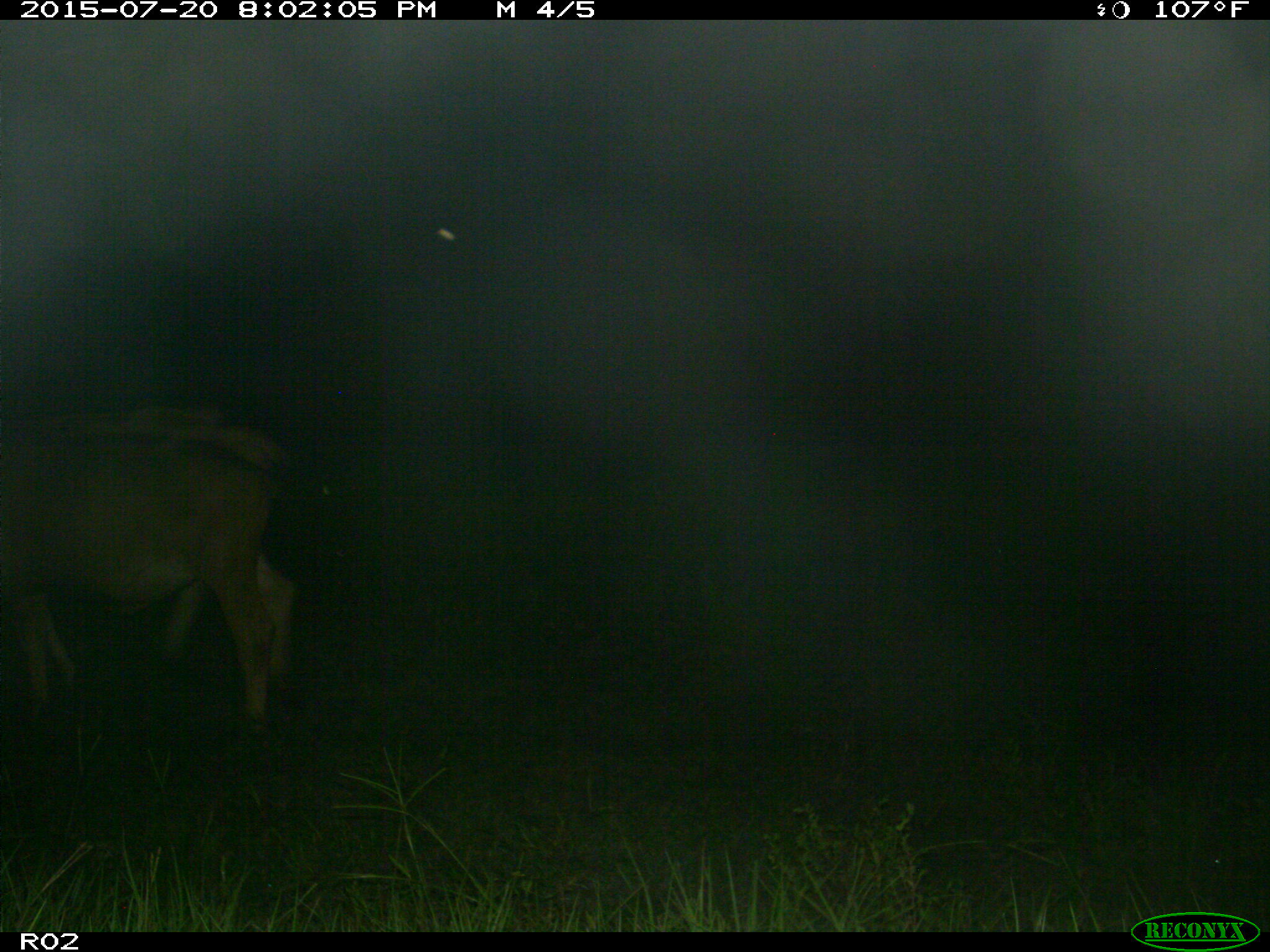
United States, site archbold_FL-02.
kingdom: Animalia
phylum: Chordata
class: Mammalia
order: Artiodactyla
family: Bovidae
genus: Bos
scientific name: Bos taurus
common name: domestic cow